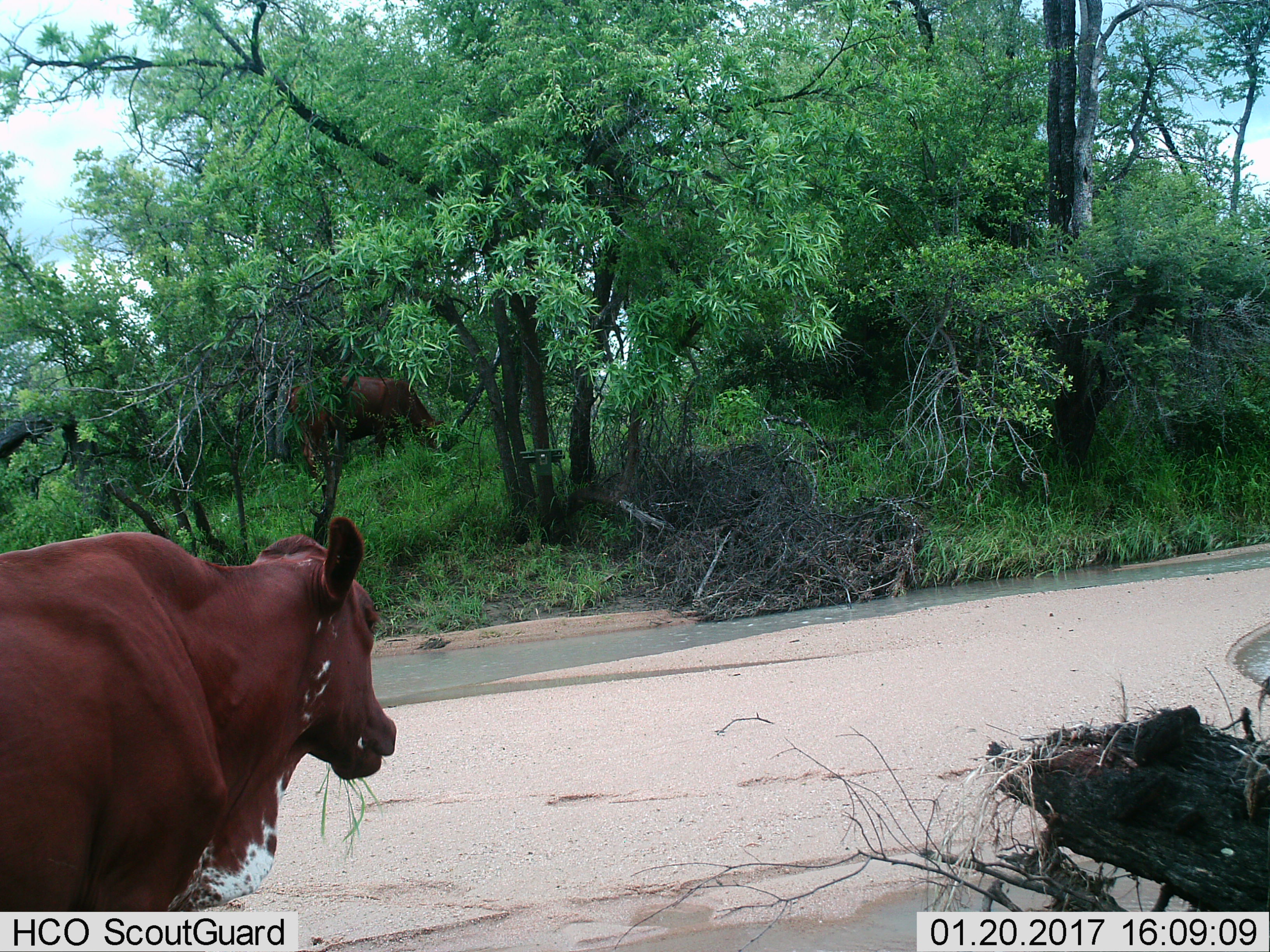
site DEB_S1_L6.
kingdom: Animalia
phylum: Chordata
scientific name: Vertebrata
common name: domestic animal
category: domesticanimal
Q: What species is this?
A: Domesticanimal (domestic animal) (Vertebrata).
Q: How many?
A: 2.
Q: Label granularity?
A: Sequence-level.